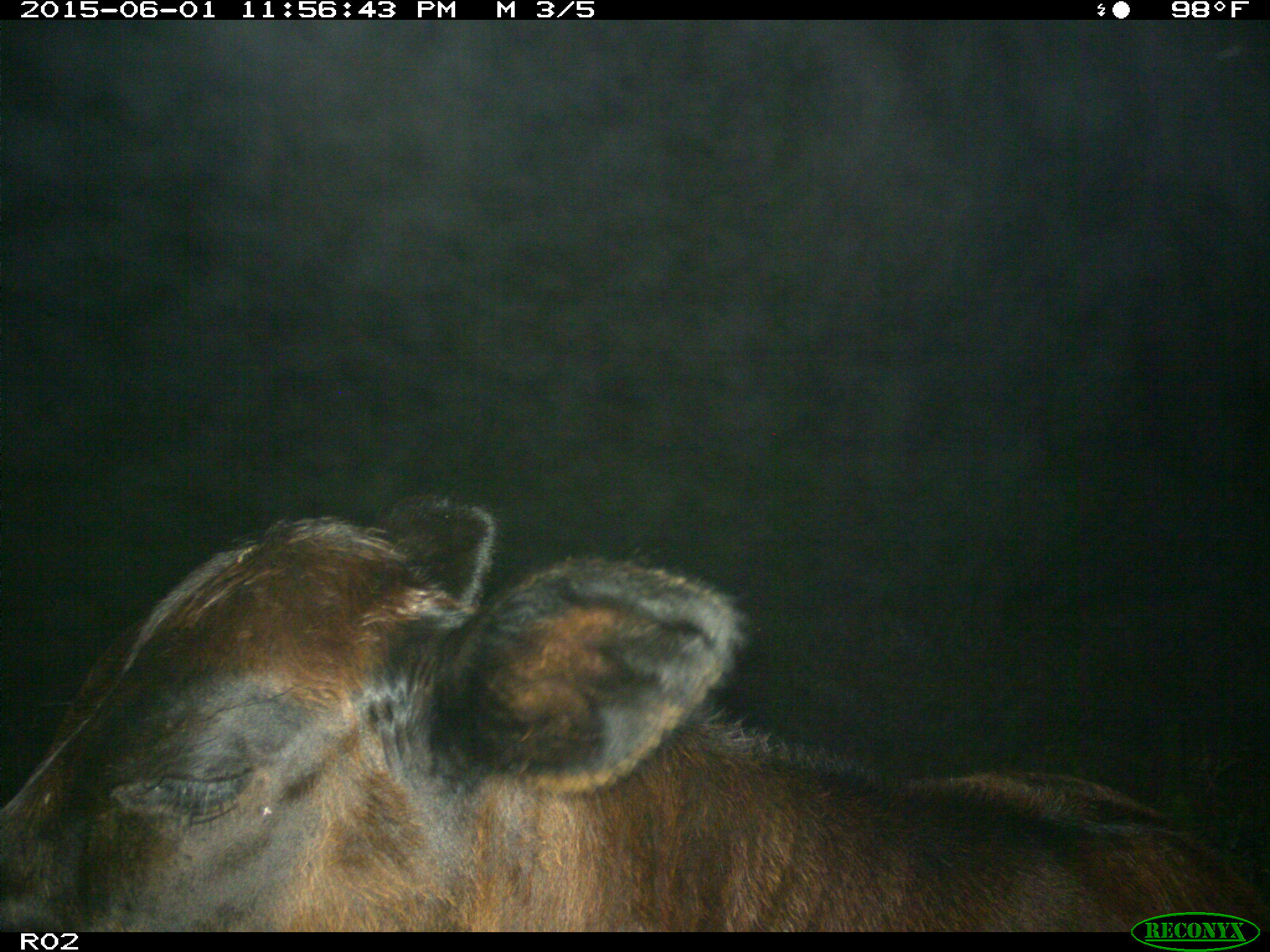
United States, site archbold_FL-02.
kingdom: Animalia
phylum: Chordata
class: Mammalia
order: Artiodactyla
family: Bovidae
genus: Bos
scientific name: Bos taurus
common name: domestic cow